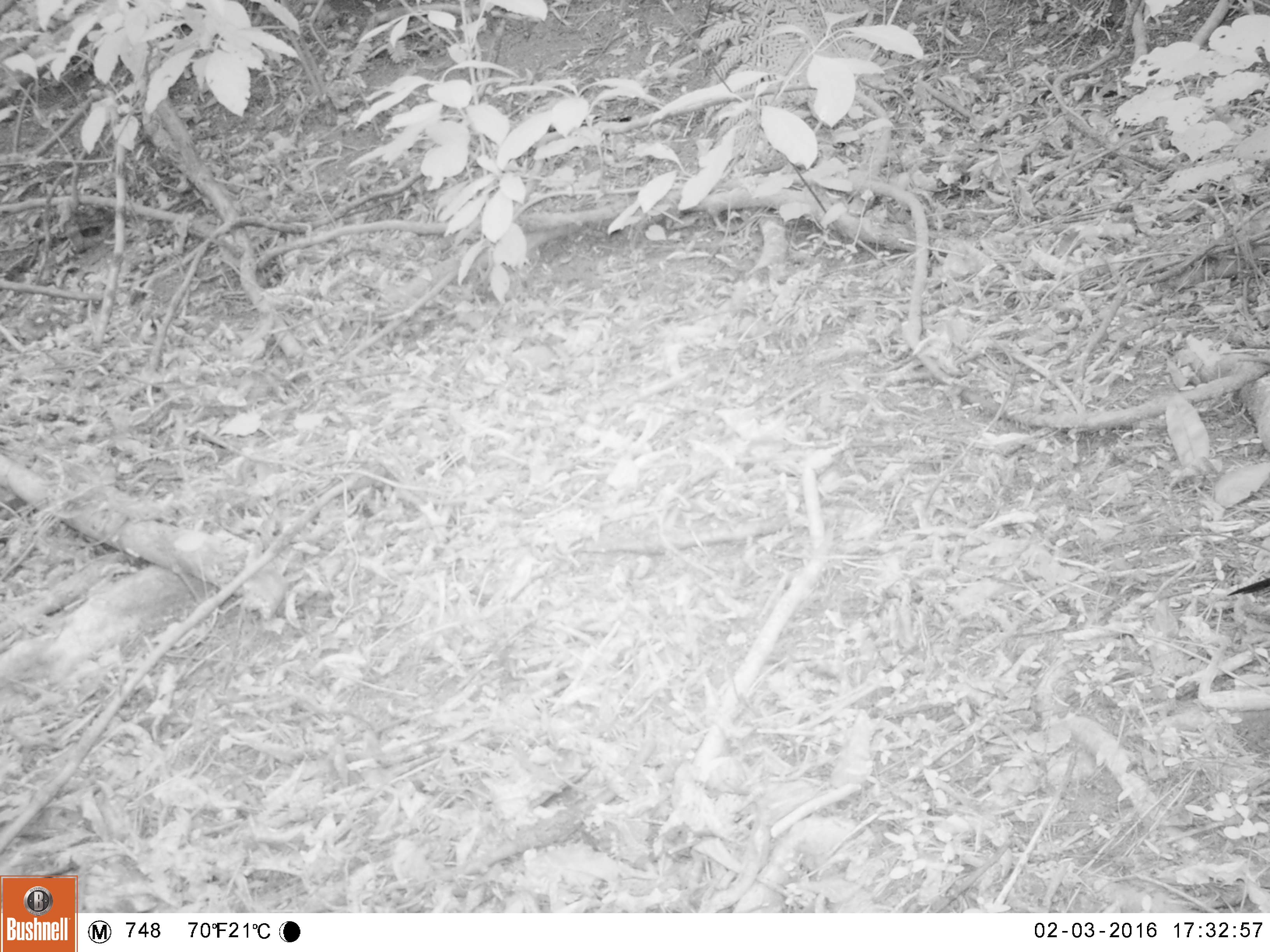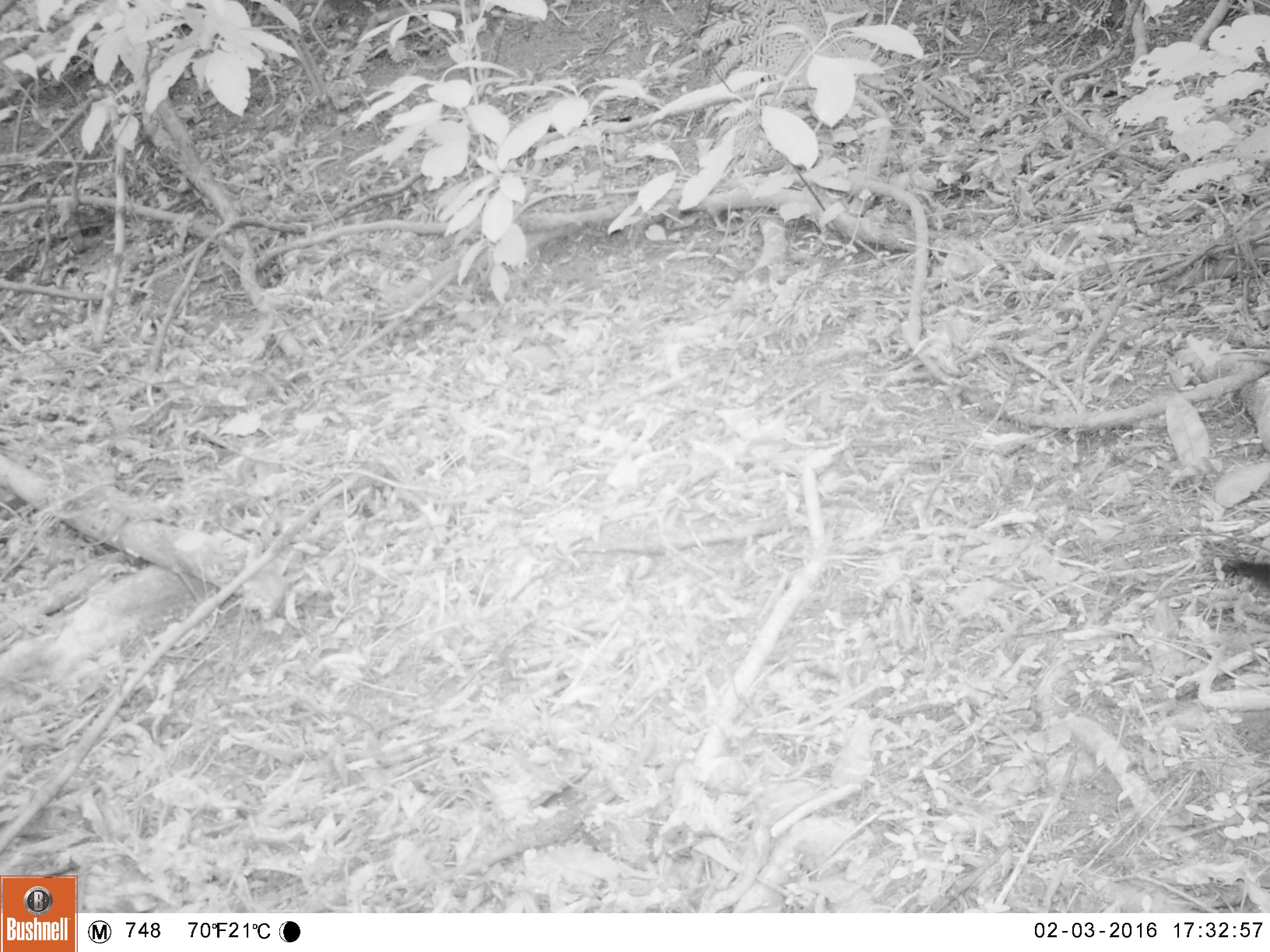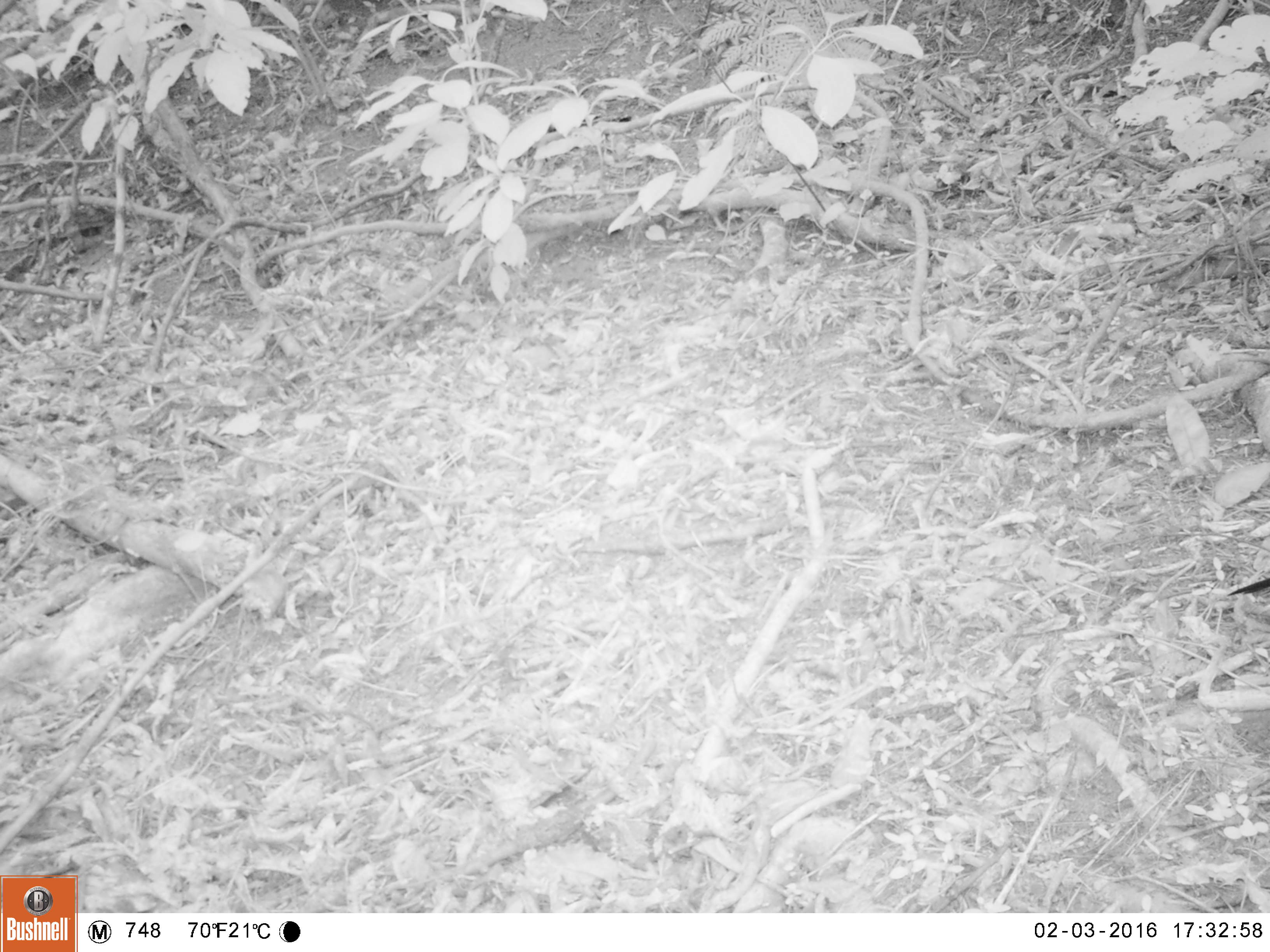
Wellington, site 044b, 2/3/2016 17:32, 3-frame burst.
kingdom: Animalia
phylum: Chordata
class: Aves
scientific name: Aves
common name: bird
Bird (Aves).